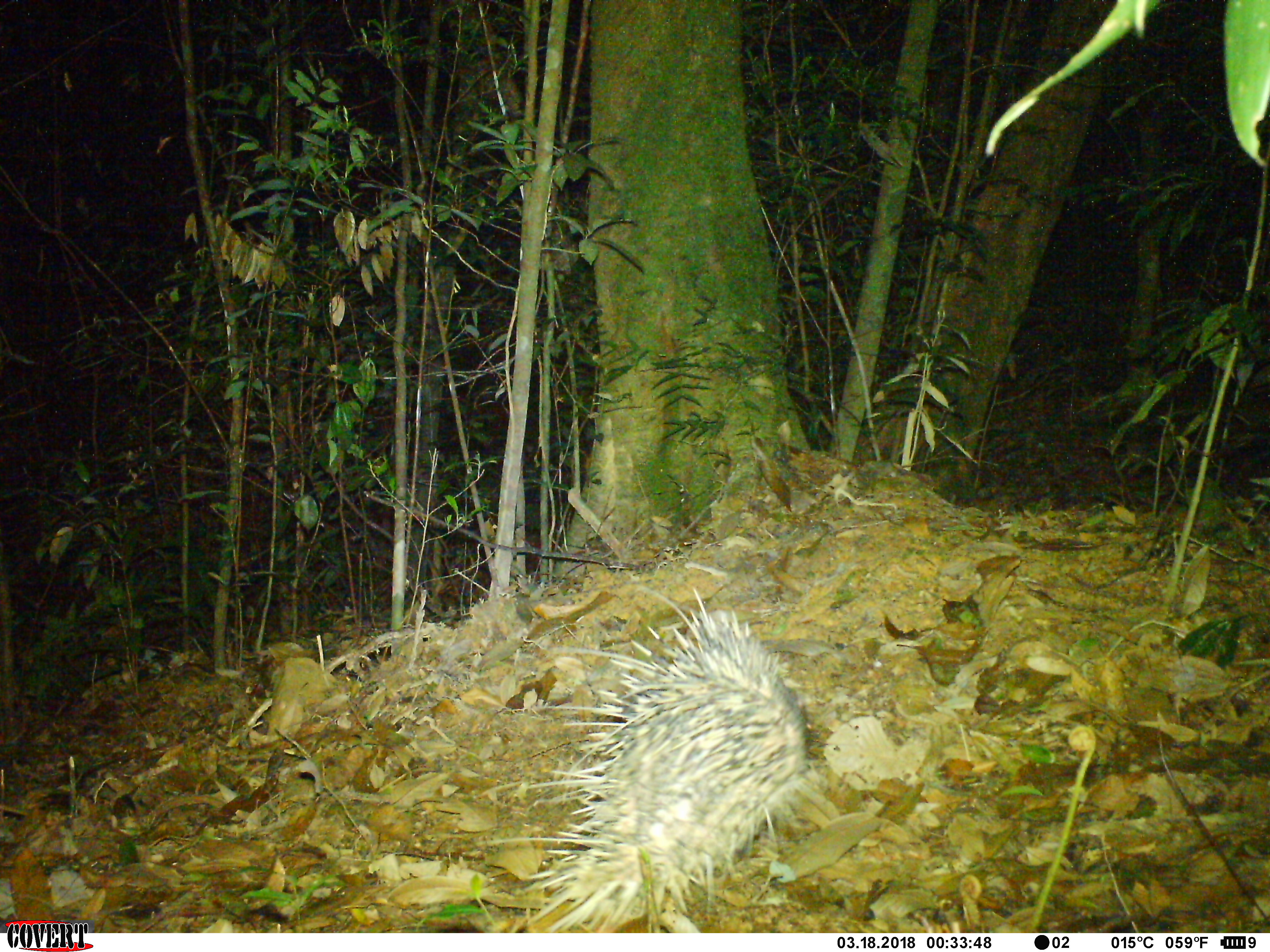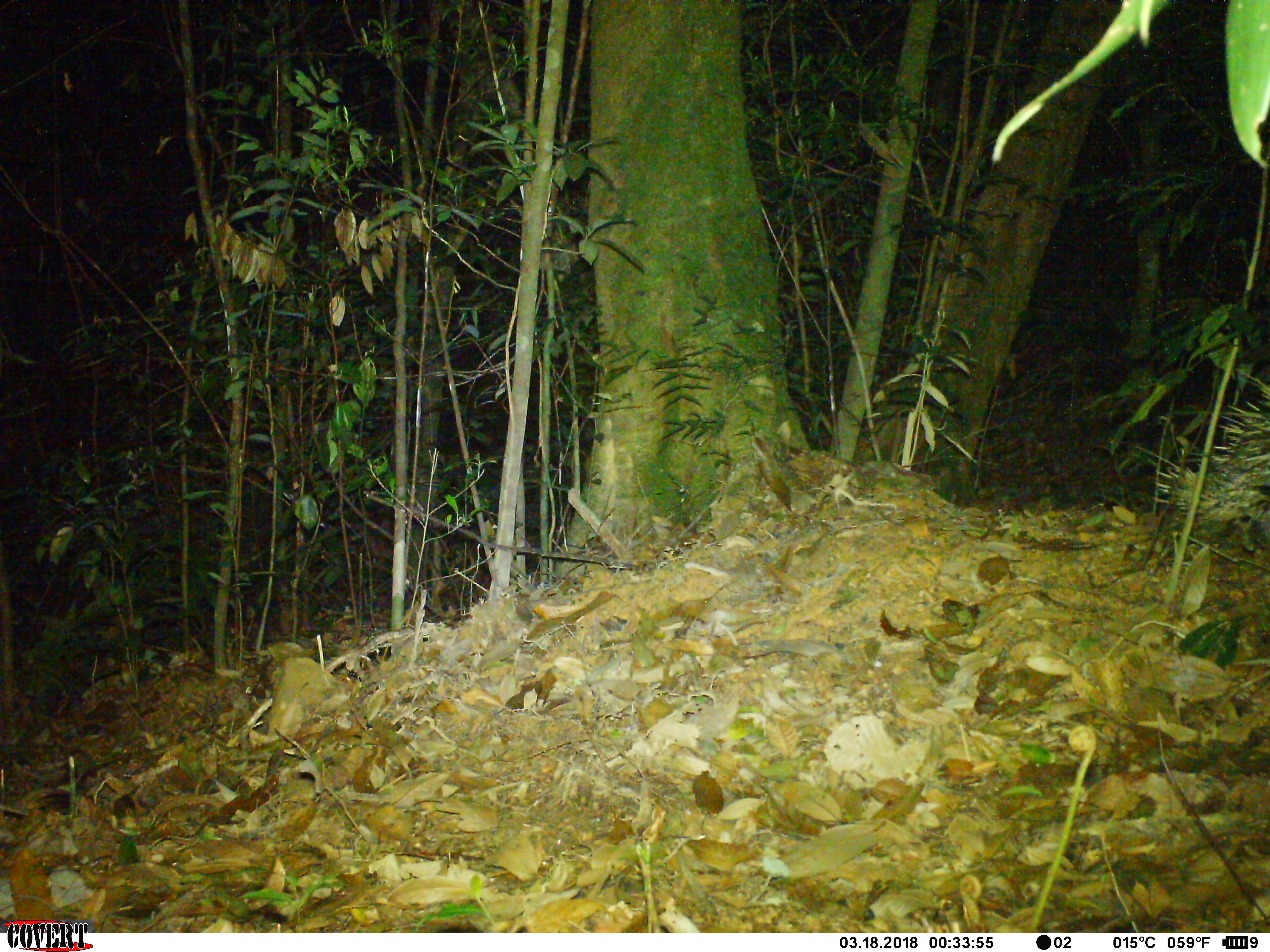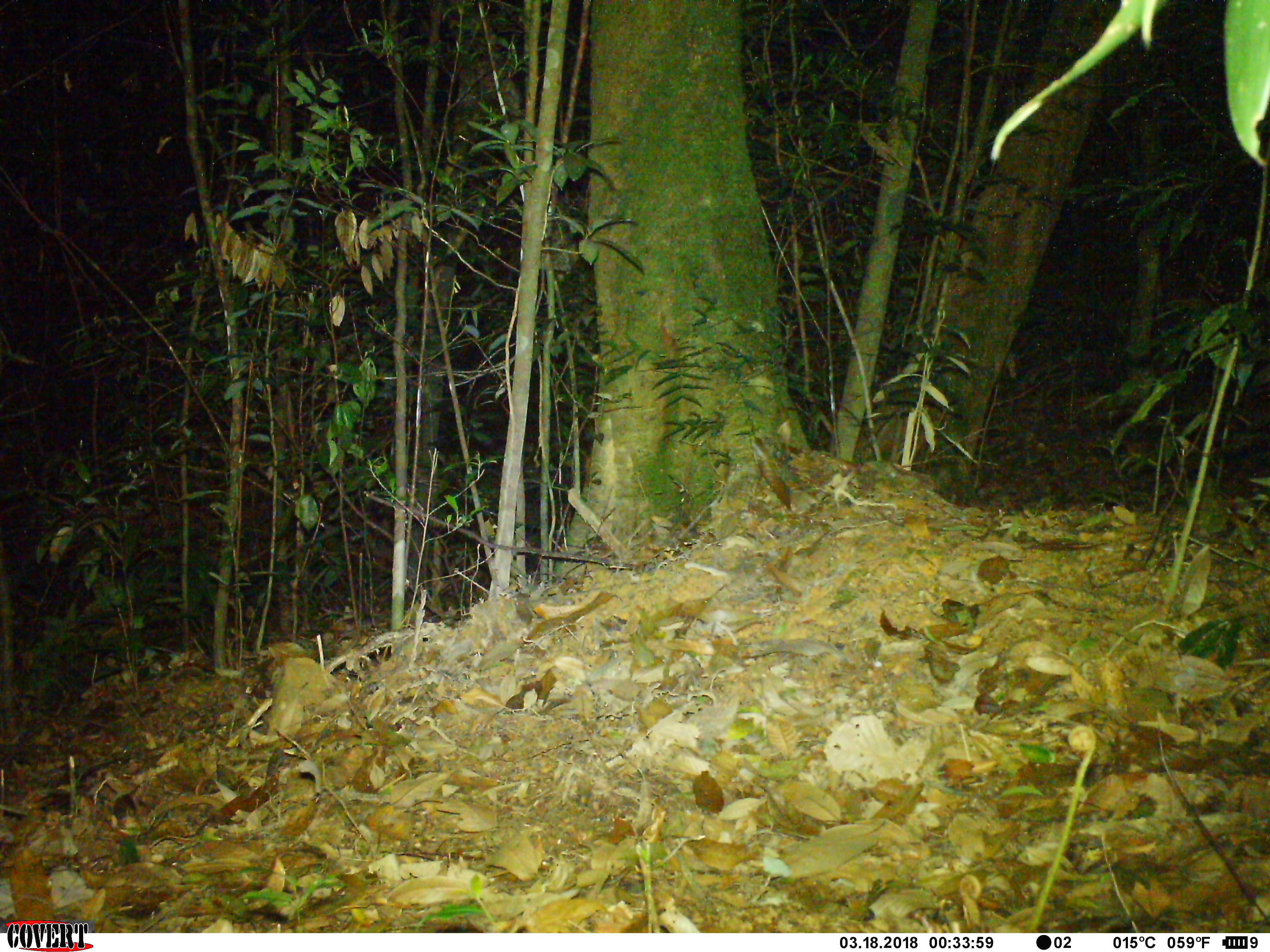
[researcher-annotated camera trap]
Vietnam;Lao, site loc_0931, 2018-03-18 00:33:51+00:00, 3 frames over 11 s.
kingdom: Animalia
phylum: Chordata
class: Mammalia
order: Rodentia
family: Hystricidae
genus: Hystrix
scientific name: Hystrix brachyura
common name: malayan porcupine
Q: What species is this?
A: Malayan porcupine (Hystrix brachyura).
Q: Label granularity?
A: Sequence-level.